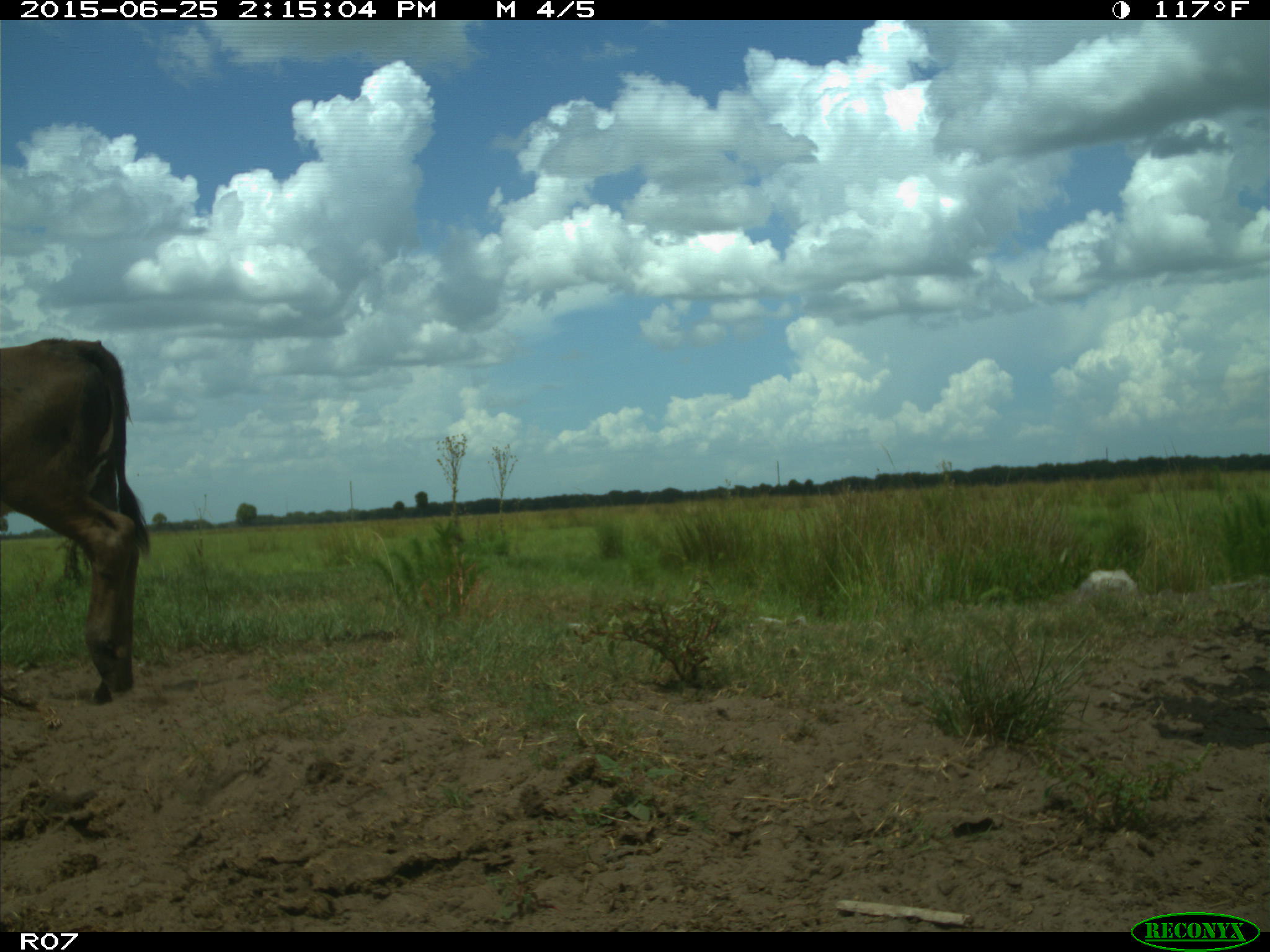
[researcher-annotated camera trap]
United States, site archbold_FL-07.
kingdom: Animalia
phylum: Chordata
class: Mammalia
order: Artiodactyla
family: Bovidae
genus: Bos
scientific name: Bos taurus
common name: domestic cow